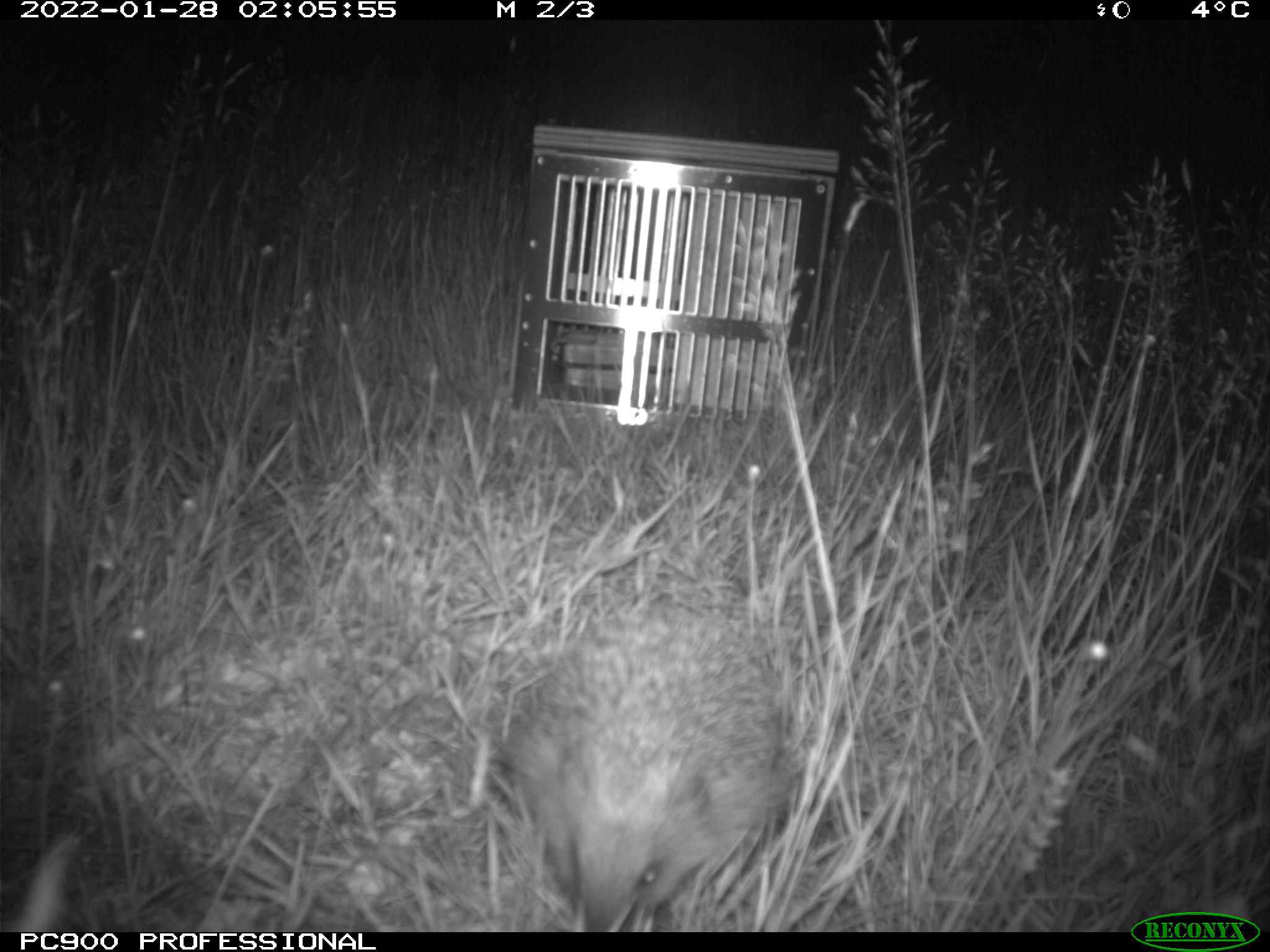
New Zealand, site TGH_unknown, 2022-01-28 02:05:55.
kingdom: Animalia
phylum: Chordata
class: Mammalia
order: Eulipotyphla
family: Erinaceidae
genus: Erinaceus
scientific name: Erinaceus europaeus europaeus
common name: european hedgehog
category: hedgehog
Hedgehog (european hedgehog) (Erinaceus europaeus europaeus).